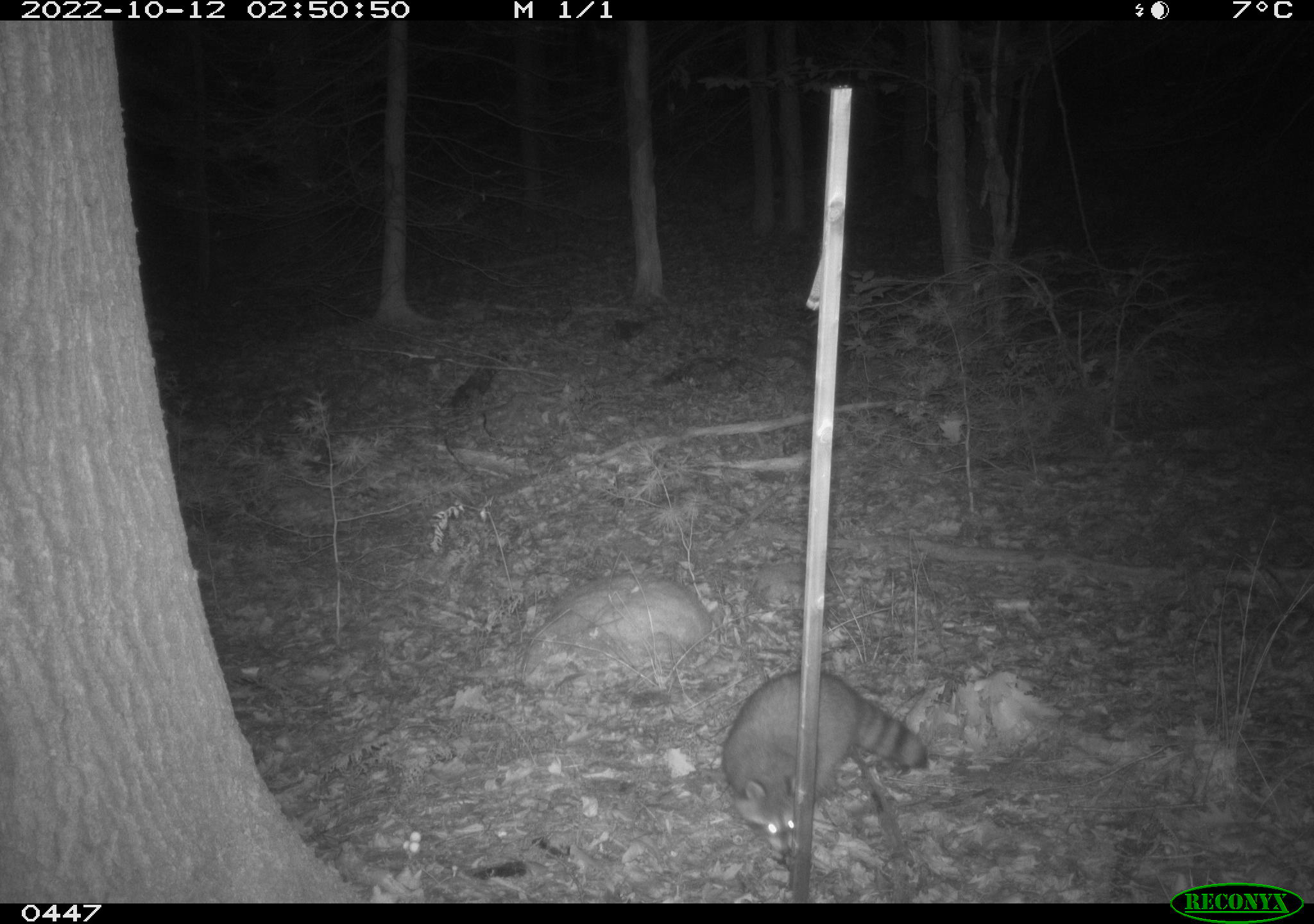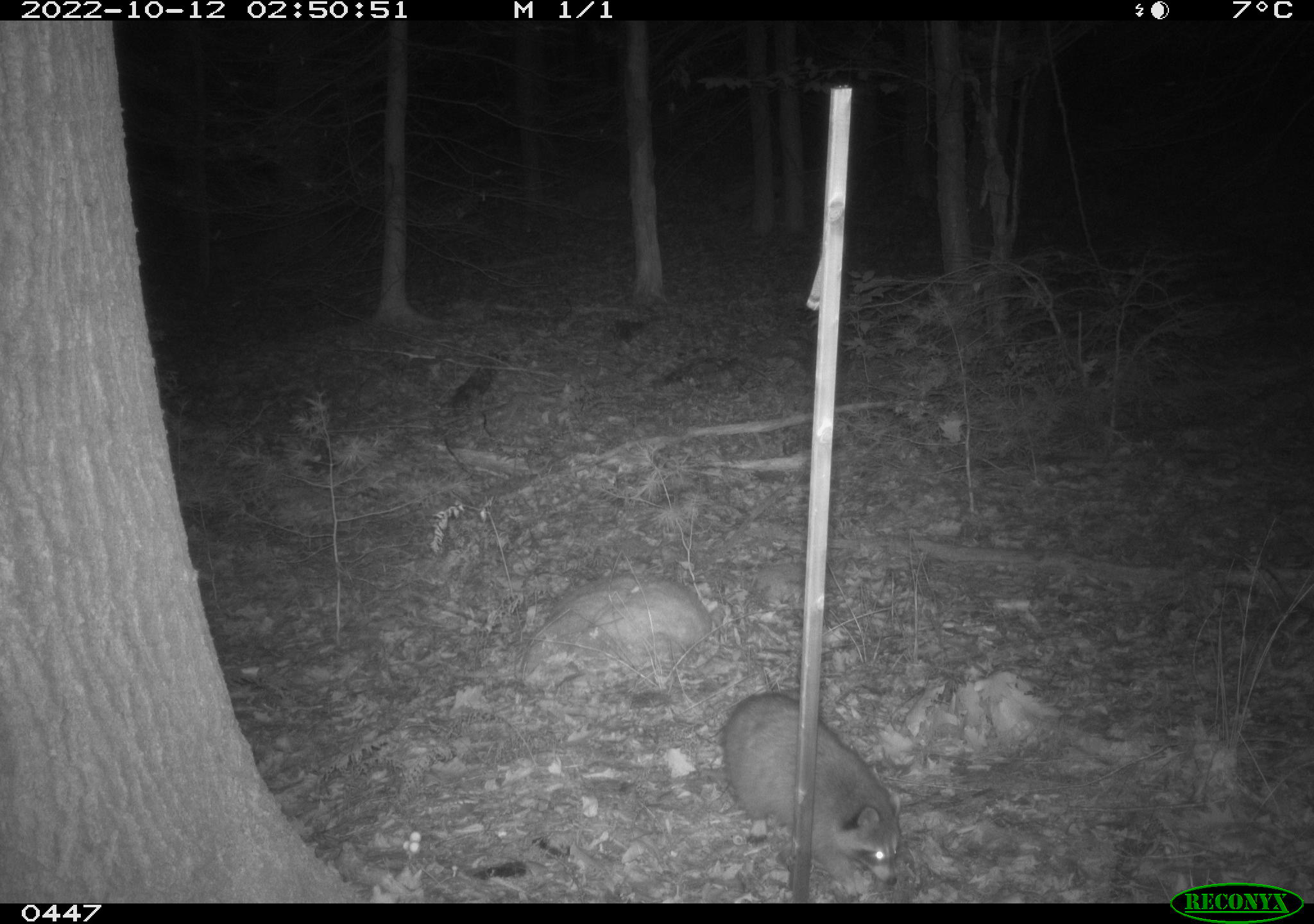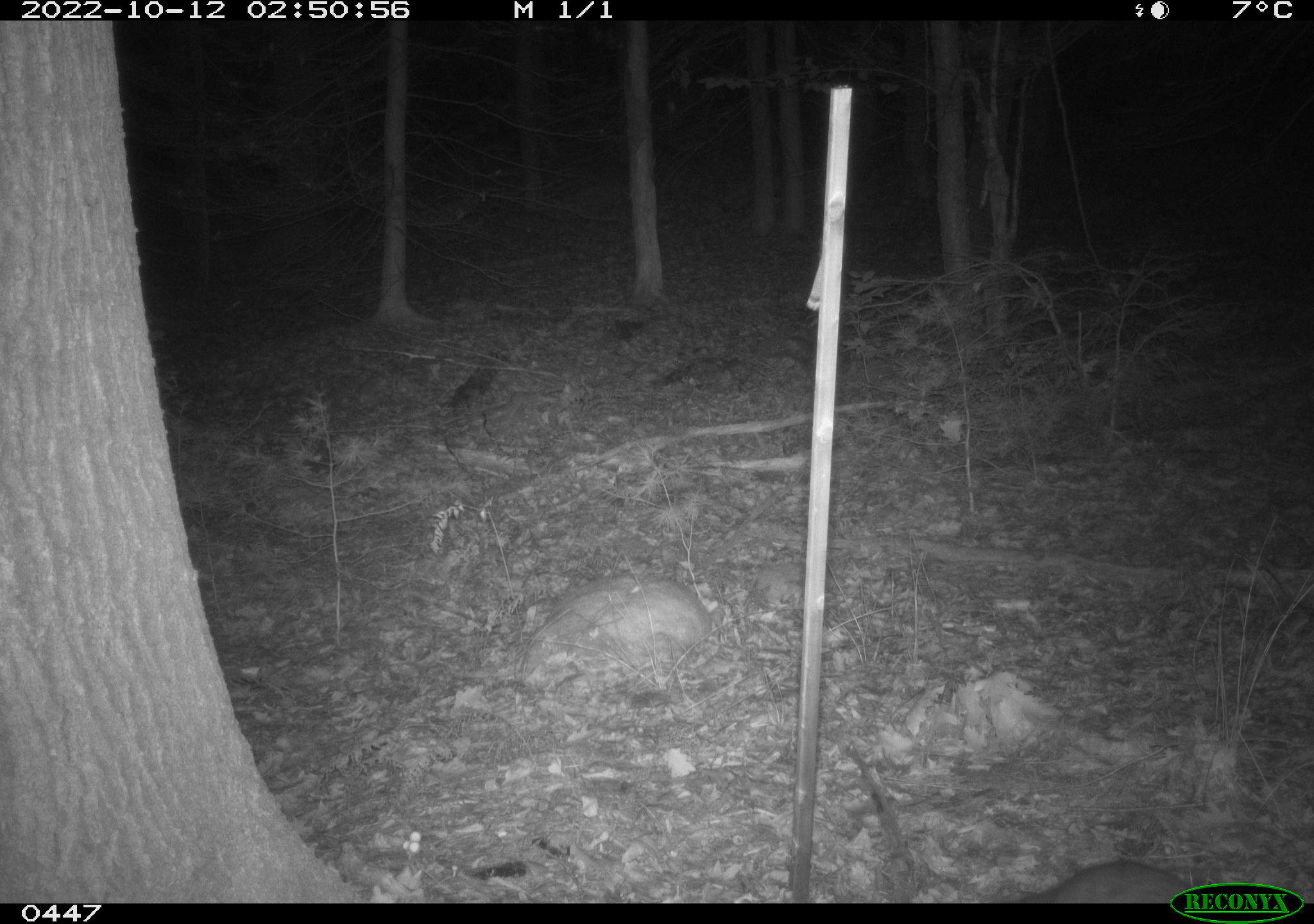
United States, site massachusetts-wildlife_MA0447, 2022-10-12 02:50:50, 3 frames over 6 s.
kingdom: Animalia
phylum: Chordata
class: Mammalia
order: Carnivora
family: Procyonidae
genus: Procyon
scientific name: Procyon lotor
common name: raccoon